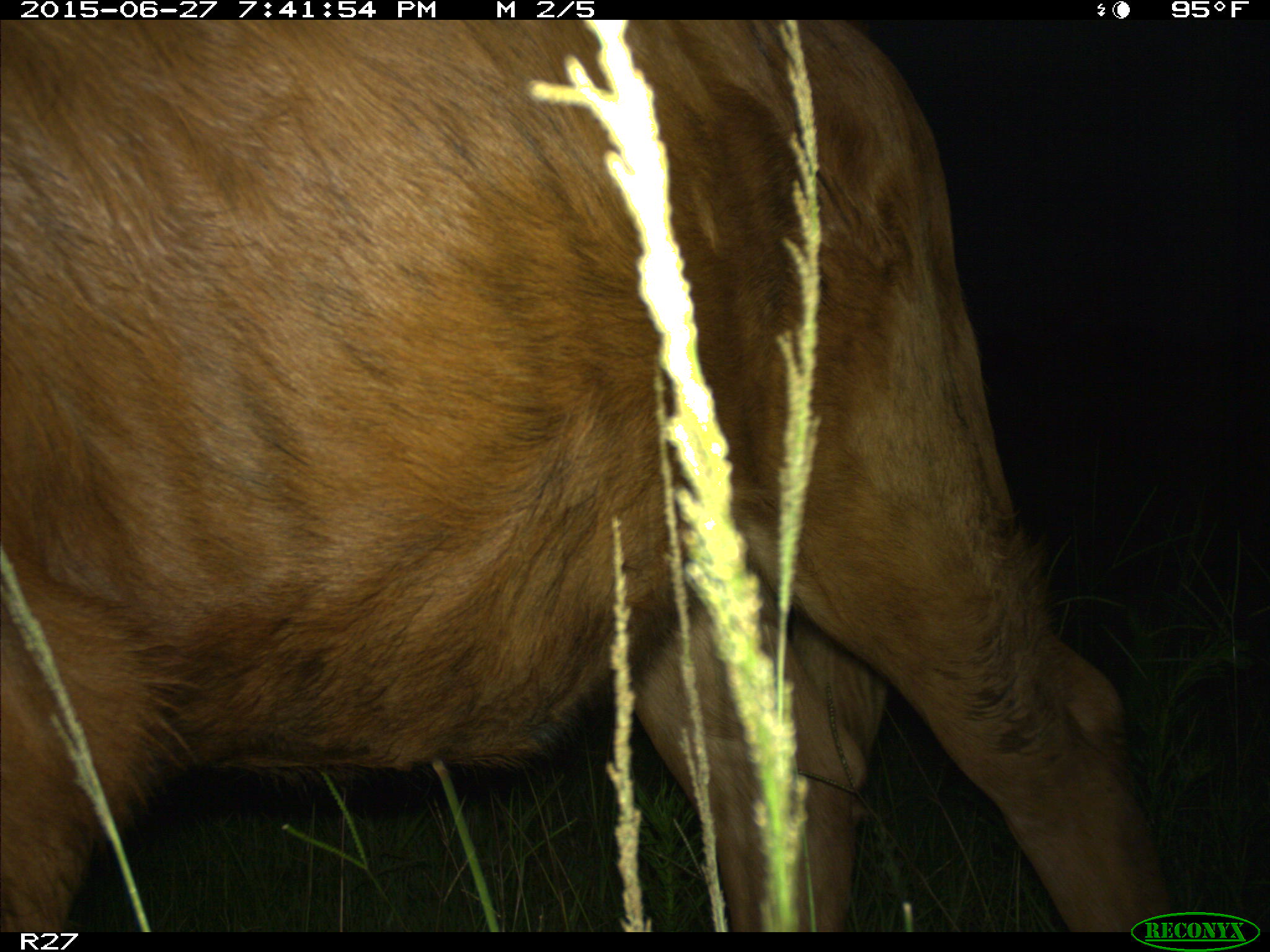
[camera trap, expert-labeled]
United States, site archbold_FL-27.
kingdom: Animalia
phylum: Chordata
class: Mammalia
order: Artiodactyla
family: Bovidae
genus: Bos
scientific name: Bos taurus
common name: domestic cow